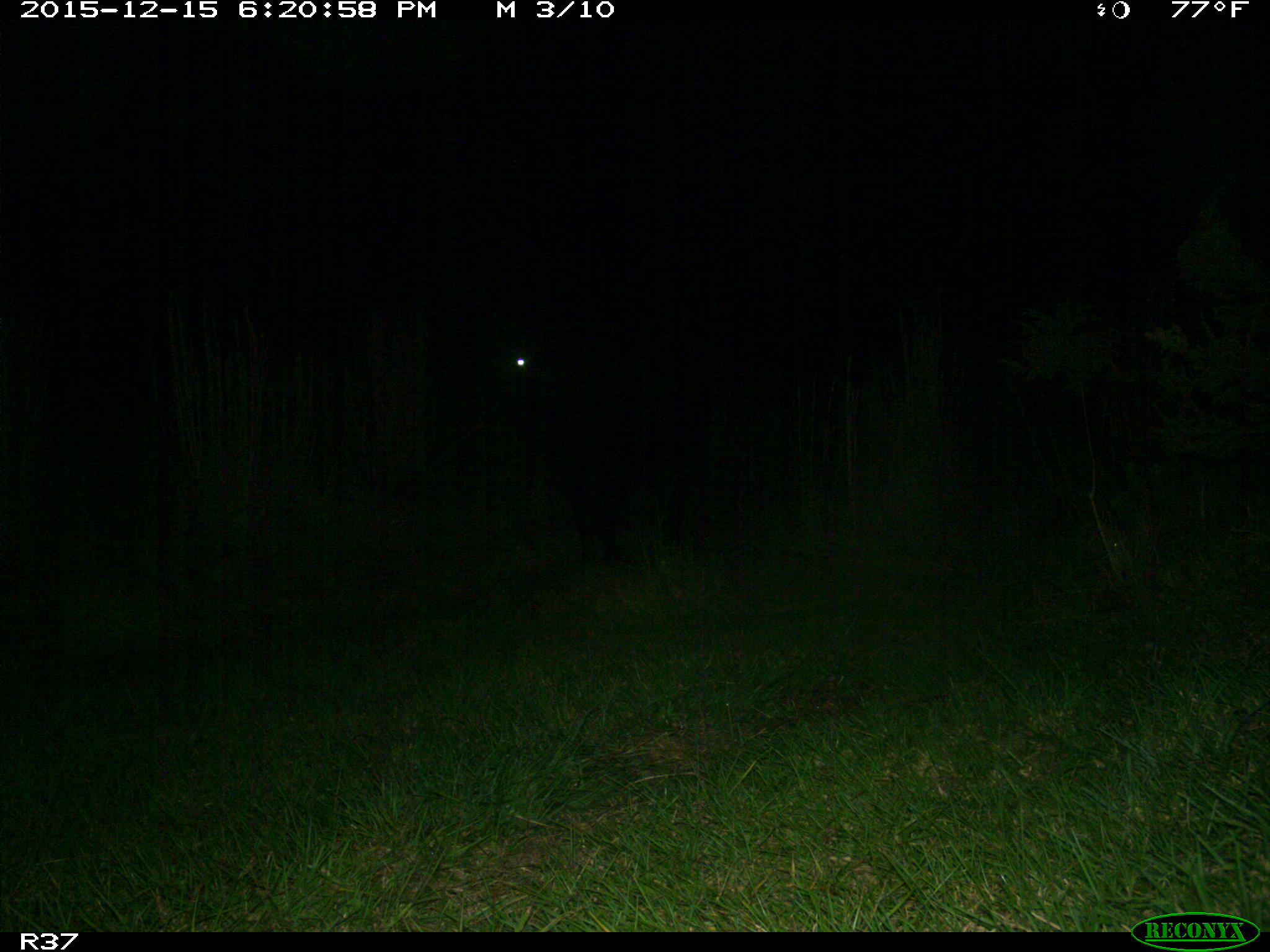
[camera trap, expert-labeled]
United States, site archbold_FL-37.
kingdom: Animalia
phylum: Chordata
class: Mammalia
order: Artiodactyla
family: Bovidae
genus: Bos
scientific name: Bos taurus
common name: domestic cow